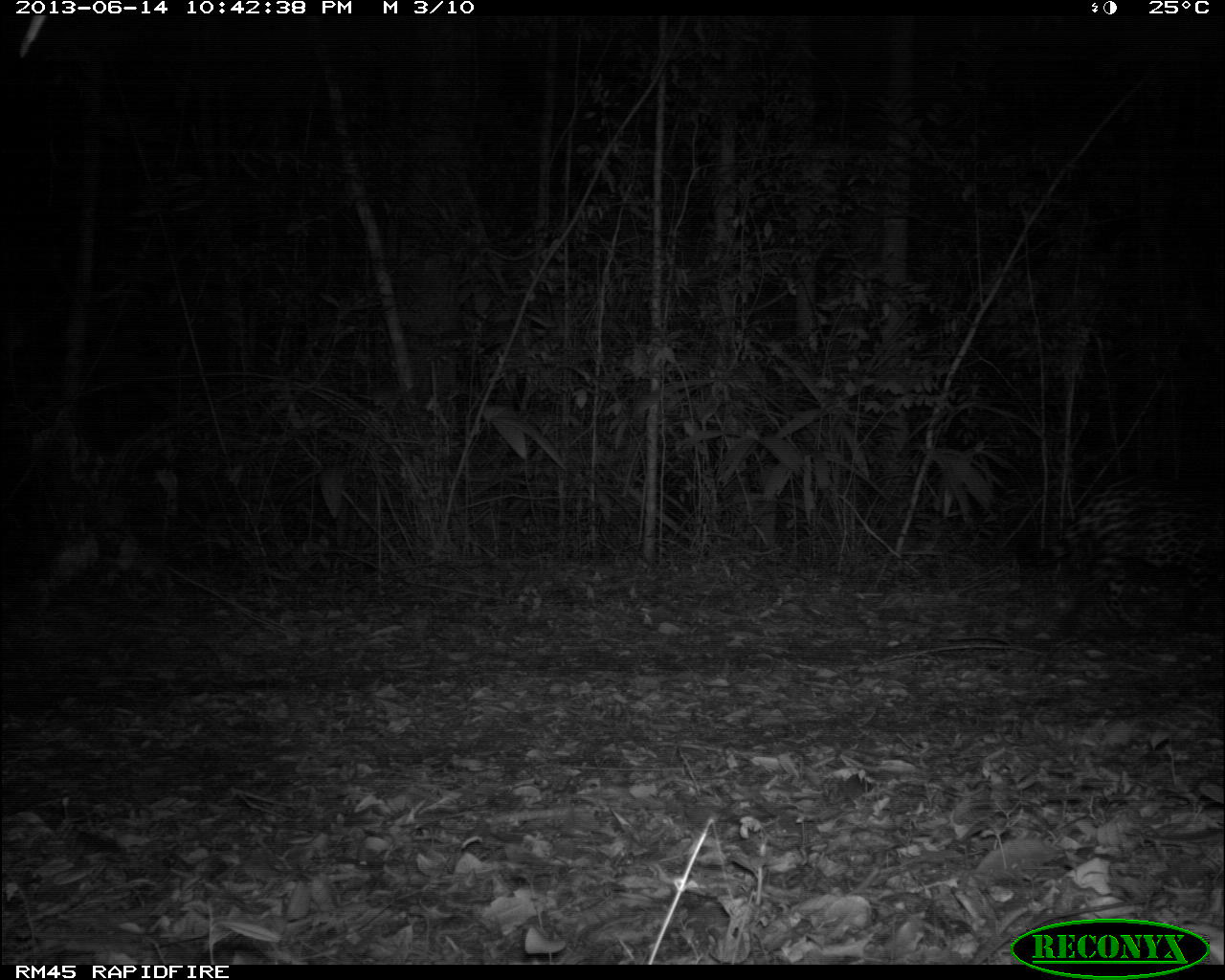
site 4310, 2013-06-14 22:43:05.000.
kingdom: Animalia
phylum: Chordata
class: Mammalia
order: Carnivora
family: Felidae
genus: Panthera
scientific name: Panthera onca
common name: jaguar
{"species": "Panthera onca (jaguar)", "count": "1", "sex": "male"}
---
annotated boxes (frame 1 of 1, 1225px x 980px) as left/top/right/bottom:
panthera onca: 1016/471/1225/649